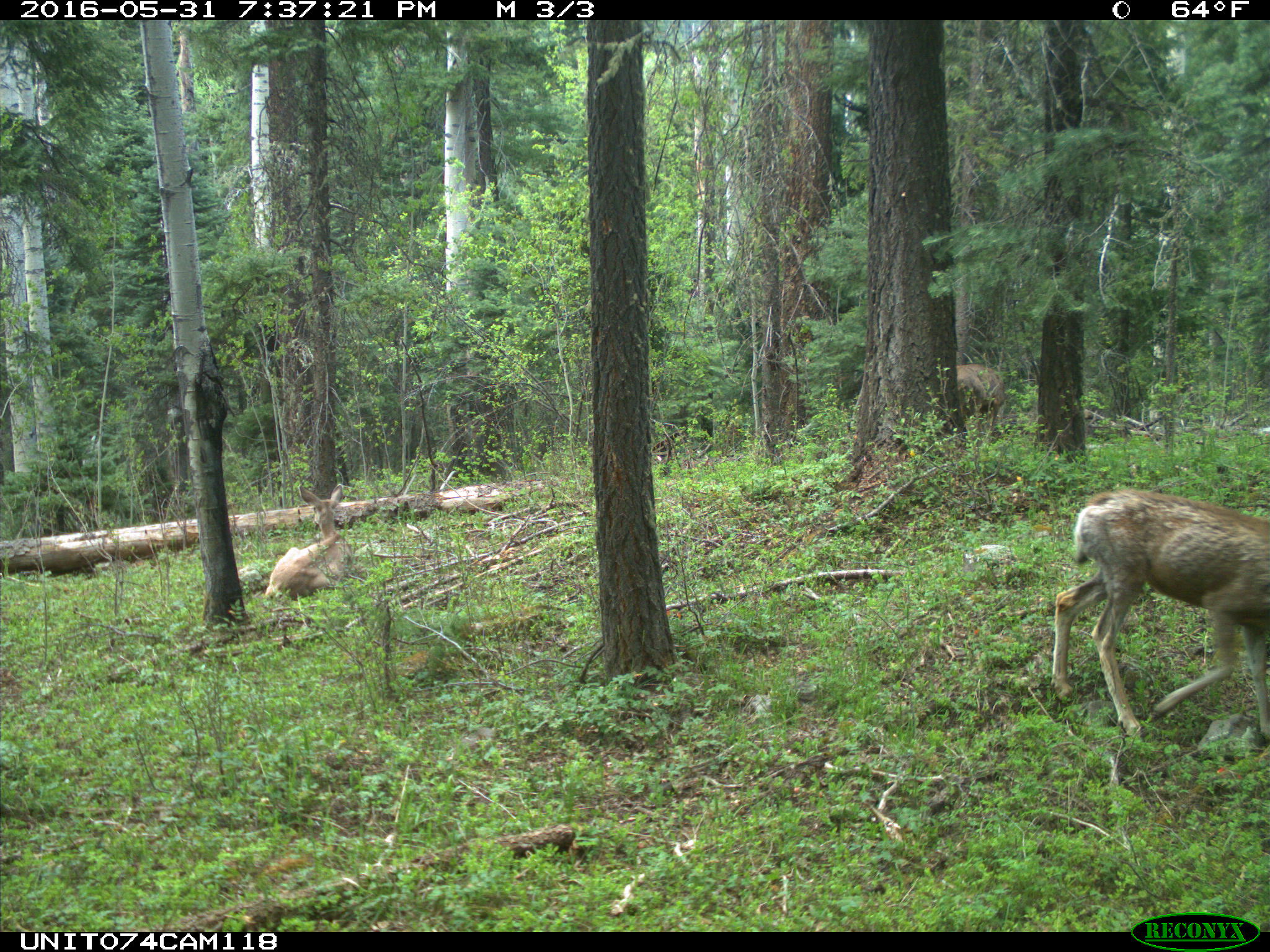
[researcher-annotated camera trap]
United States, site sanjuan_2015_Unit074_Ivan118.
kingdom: Animalia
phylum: Chordata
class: Mammalia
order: Artiodactyla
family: Cervidae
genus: Odocoileus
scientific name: Odocoileus hemionus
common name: mule deer